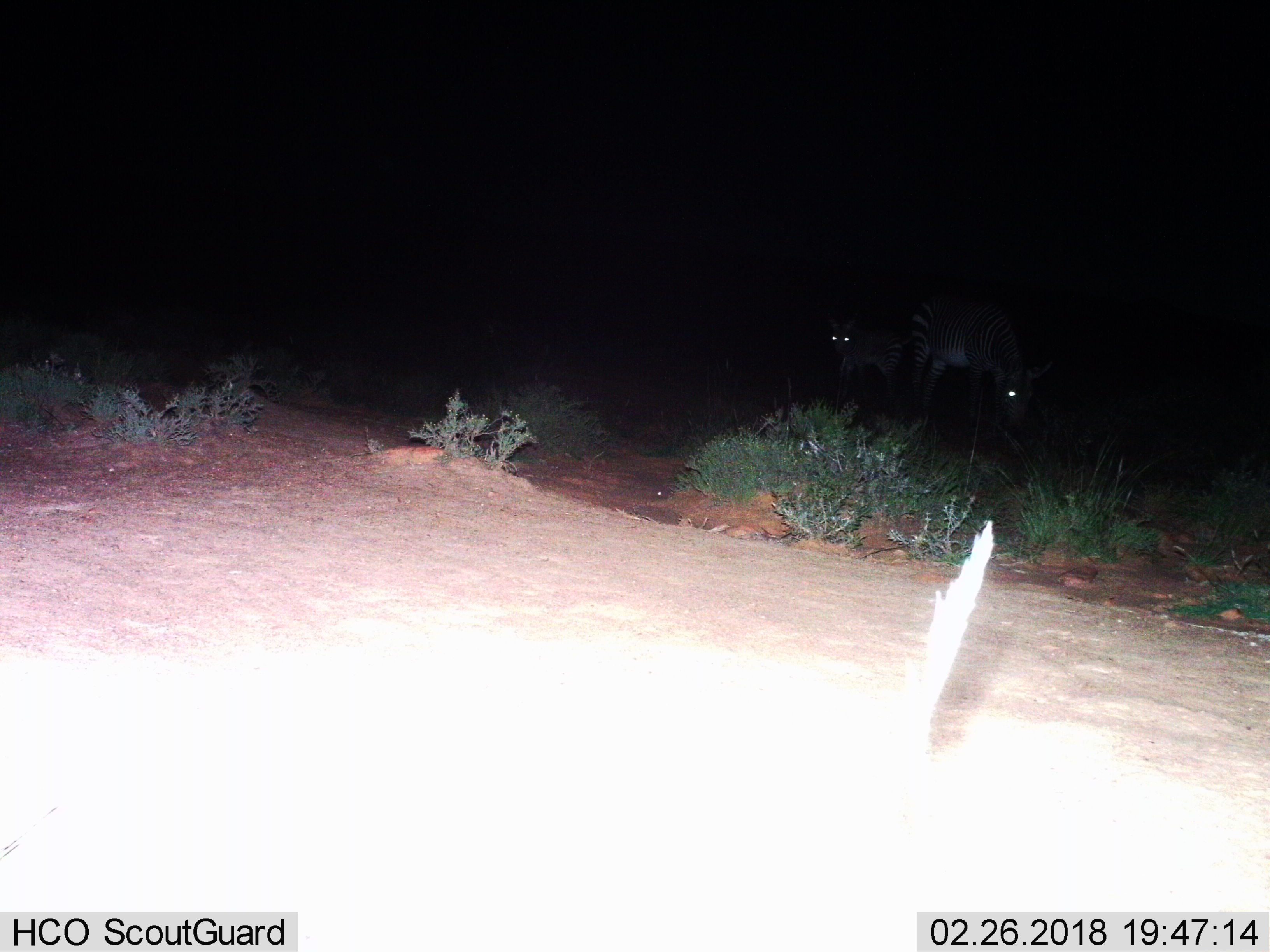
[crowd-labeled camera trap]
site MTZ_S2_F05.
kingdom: Animalia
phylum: Chordata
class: Mammalia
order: Perissodactyla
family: Equidae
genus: Equus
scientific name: Equus zebra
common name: mountain zebra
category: zebramountain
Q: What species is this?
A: Zebramountain (mountain zebra) (Equus zebra).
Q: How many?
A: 2.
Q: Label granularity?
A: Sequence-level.